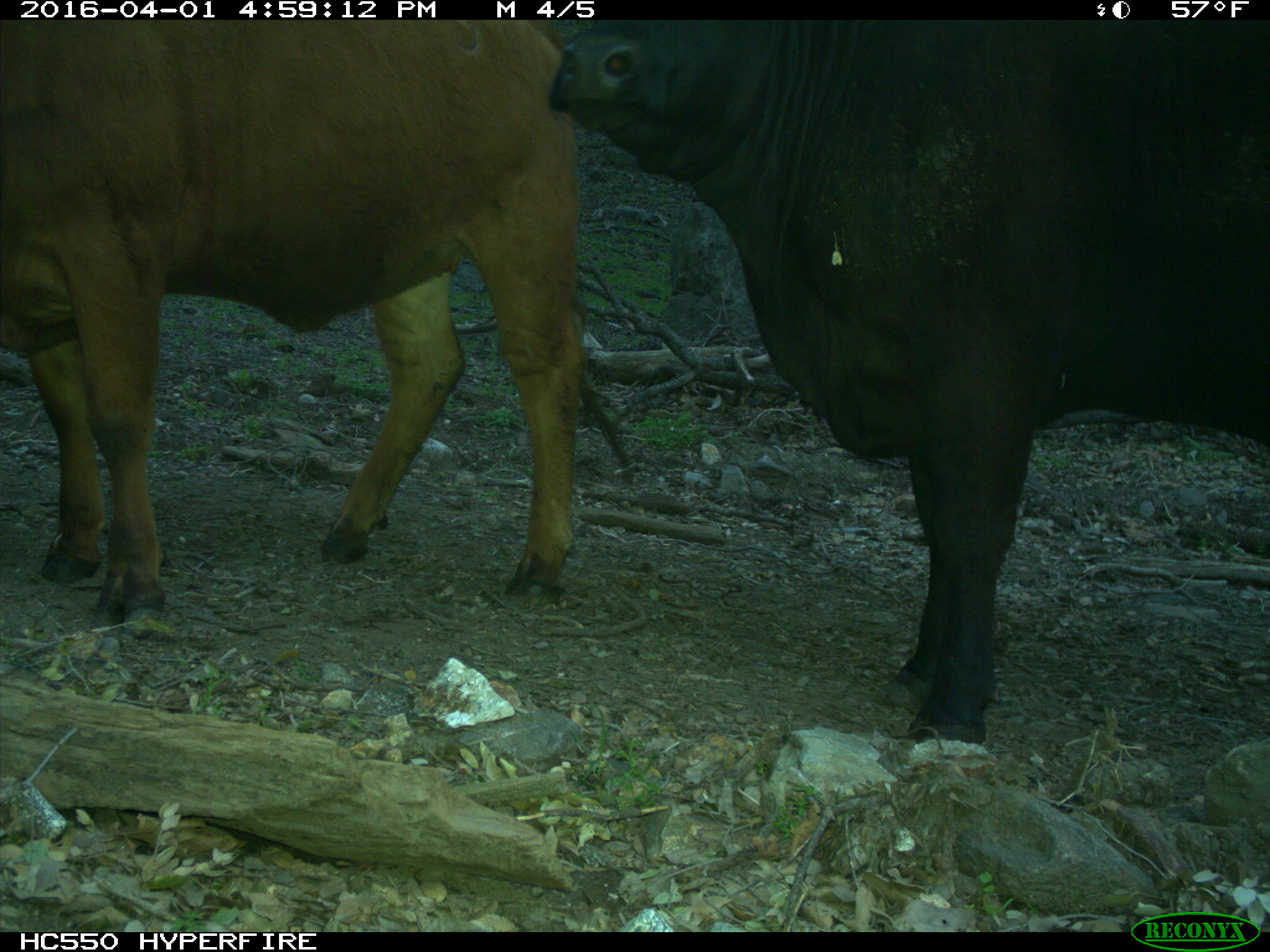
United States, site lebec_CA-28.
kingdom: Animalia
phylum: Chordata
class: Mammalia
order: Artiodactyla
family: Bovidae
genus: Bos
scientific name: Bos taurus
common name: domestic cow